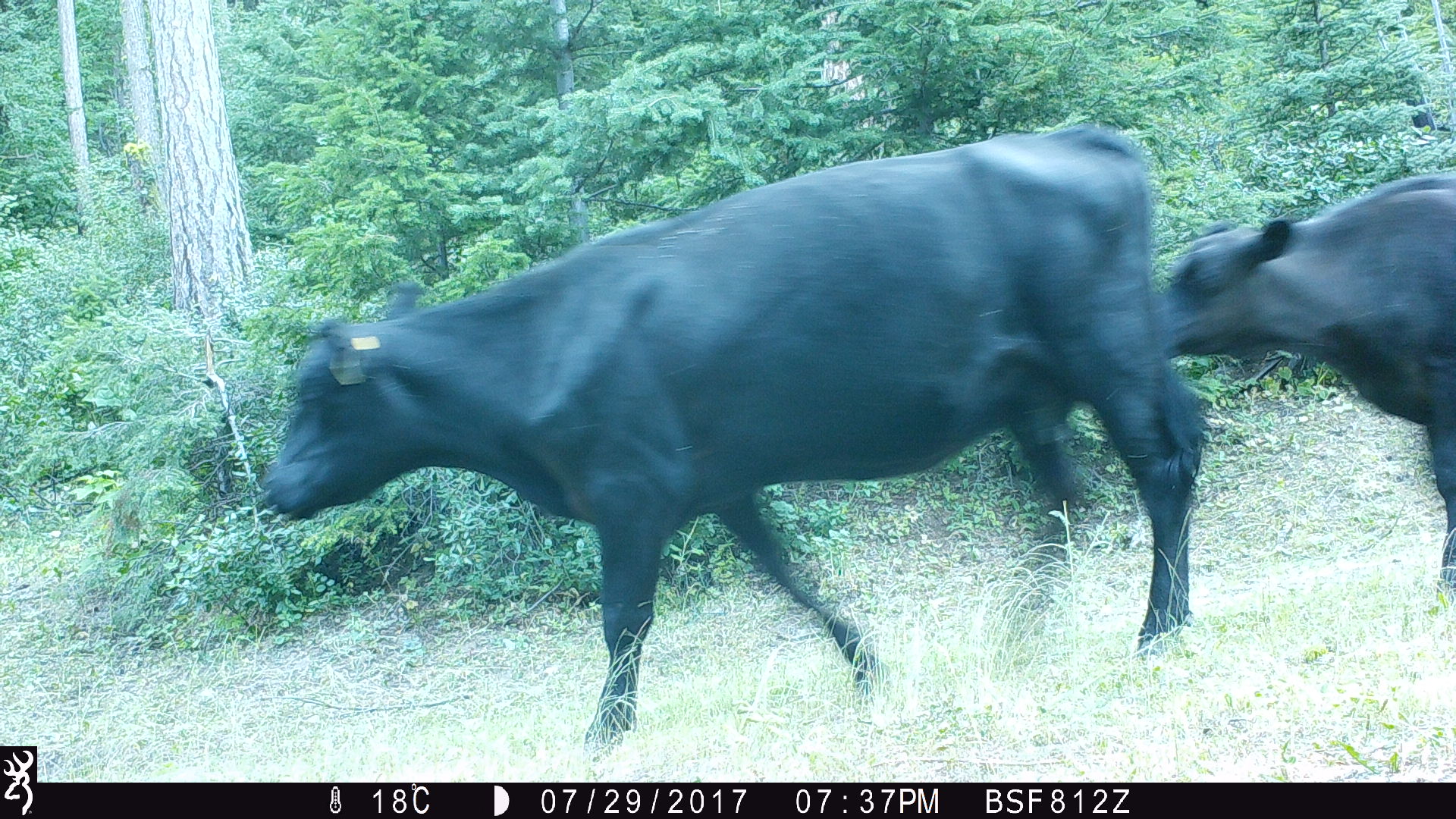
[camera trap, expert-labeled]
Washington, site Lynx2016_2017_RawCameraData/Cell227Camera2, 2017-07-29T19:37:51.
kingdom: Animalia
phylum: Chordata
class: Mammalia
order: Artiodactyla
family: Bovidae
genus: Bos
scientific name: Bos taurus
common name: domestic cattle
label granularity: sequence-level